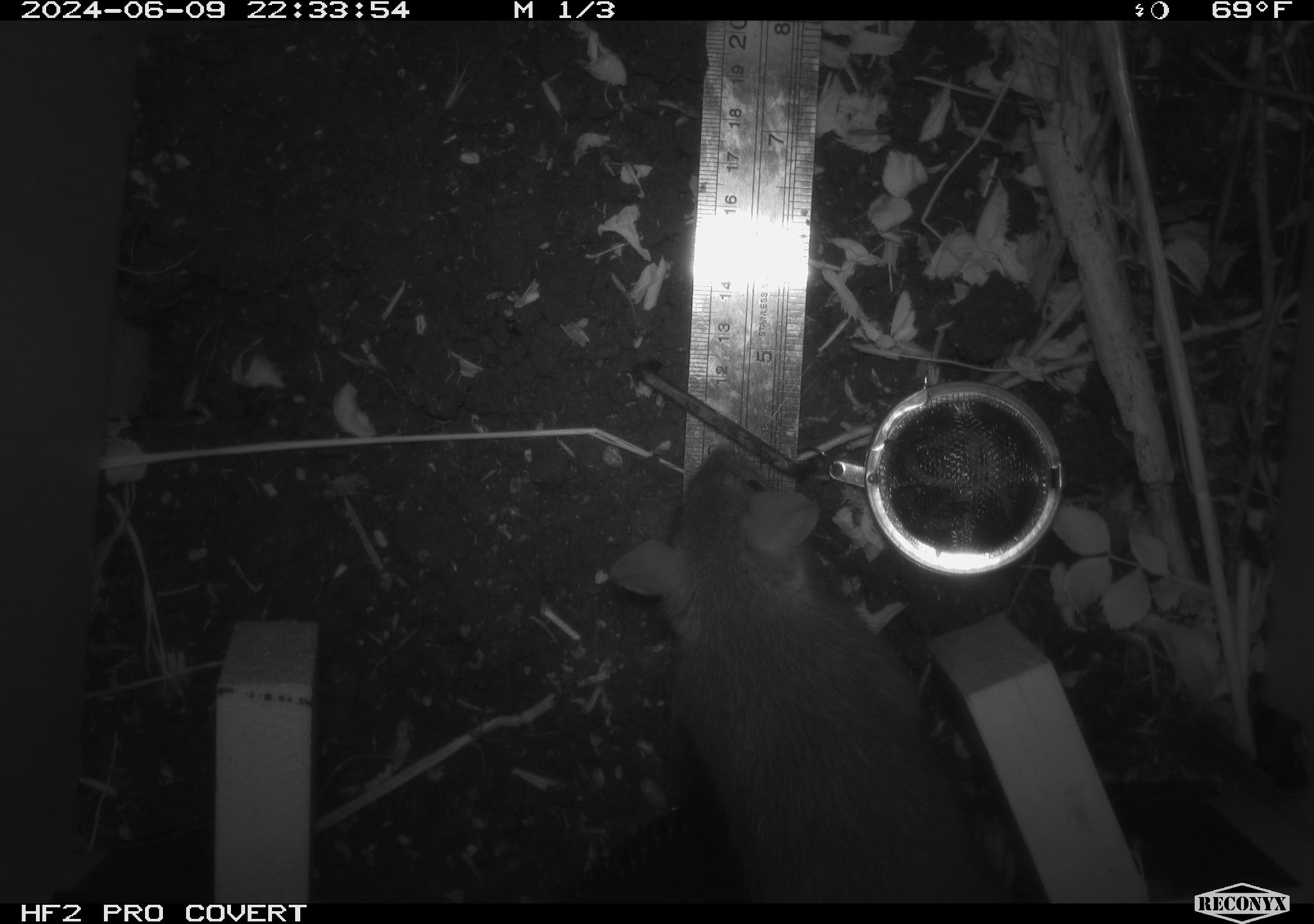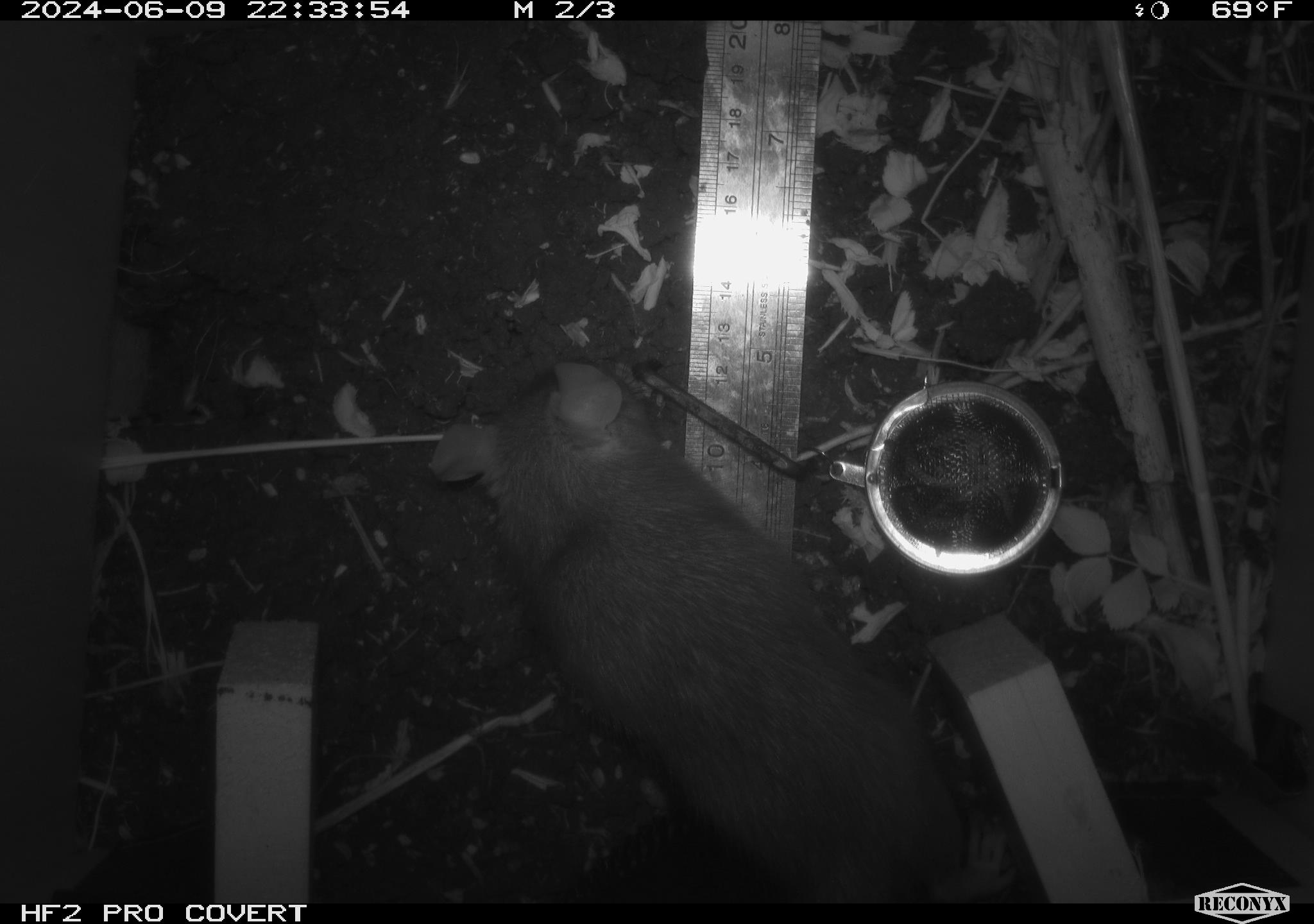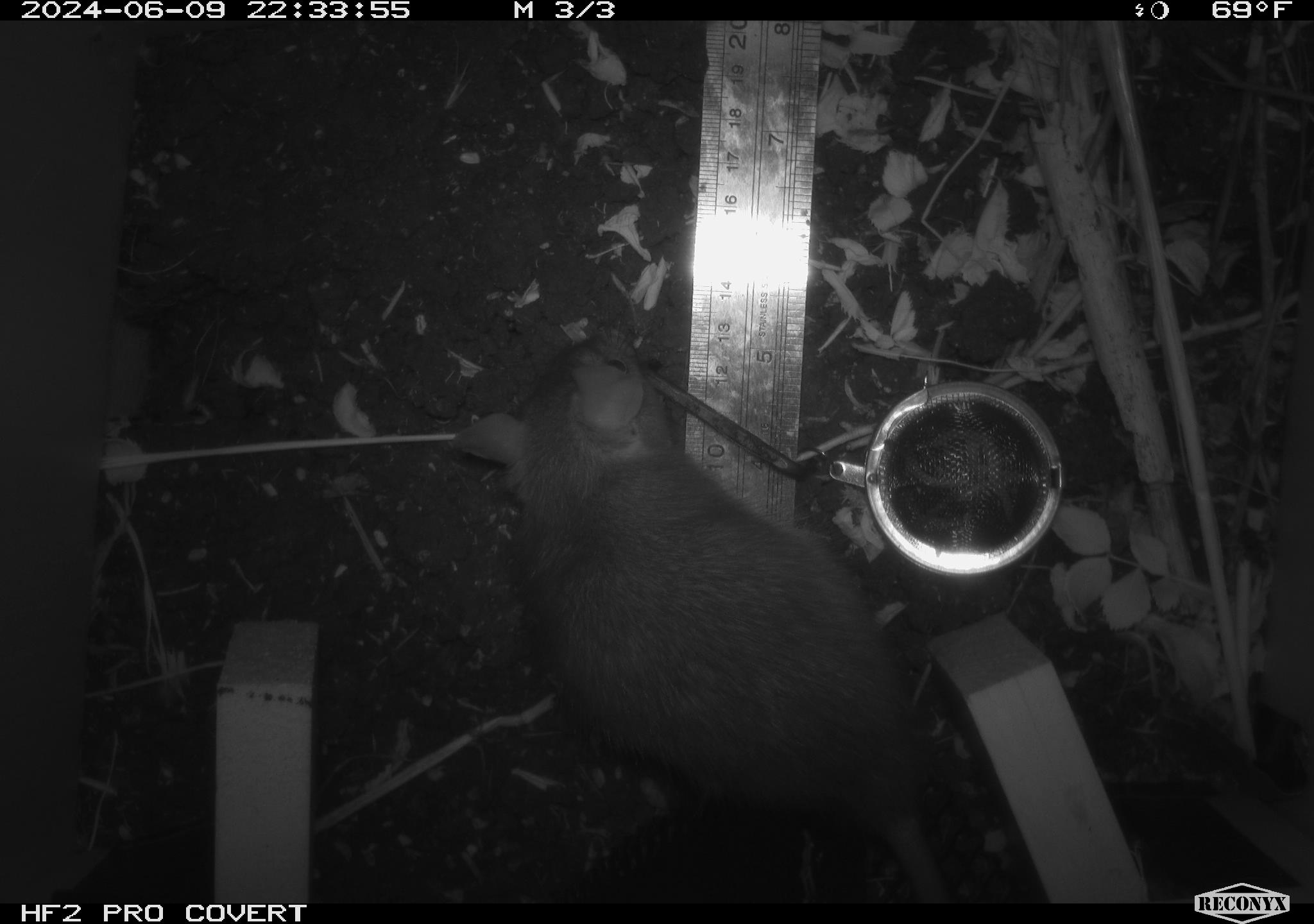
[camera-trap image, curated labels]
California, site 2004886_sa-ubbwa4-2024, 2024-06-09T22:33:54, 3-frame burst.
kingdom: Animalia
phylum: Chordata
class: Mammalia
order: Rodentia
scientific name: Rodentia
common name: woodrat or rat or mouse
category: woodrat or rat or mouse species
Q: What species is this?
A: Woodrat or rat or mouse species (woodrat or rat or mouse) (Rodentia).